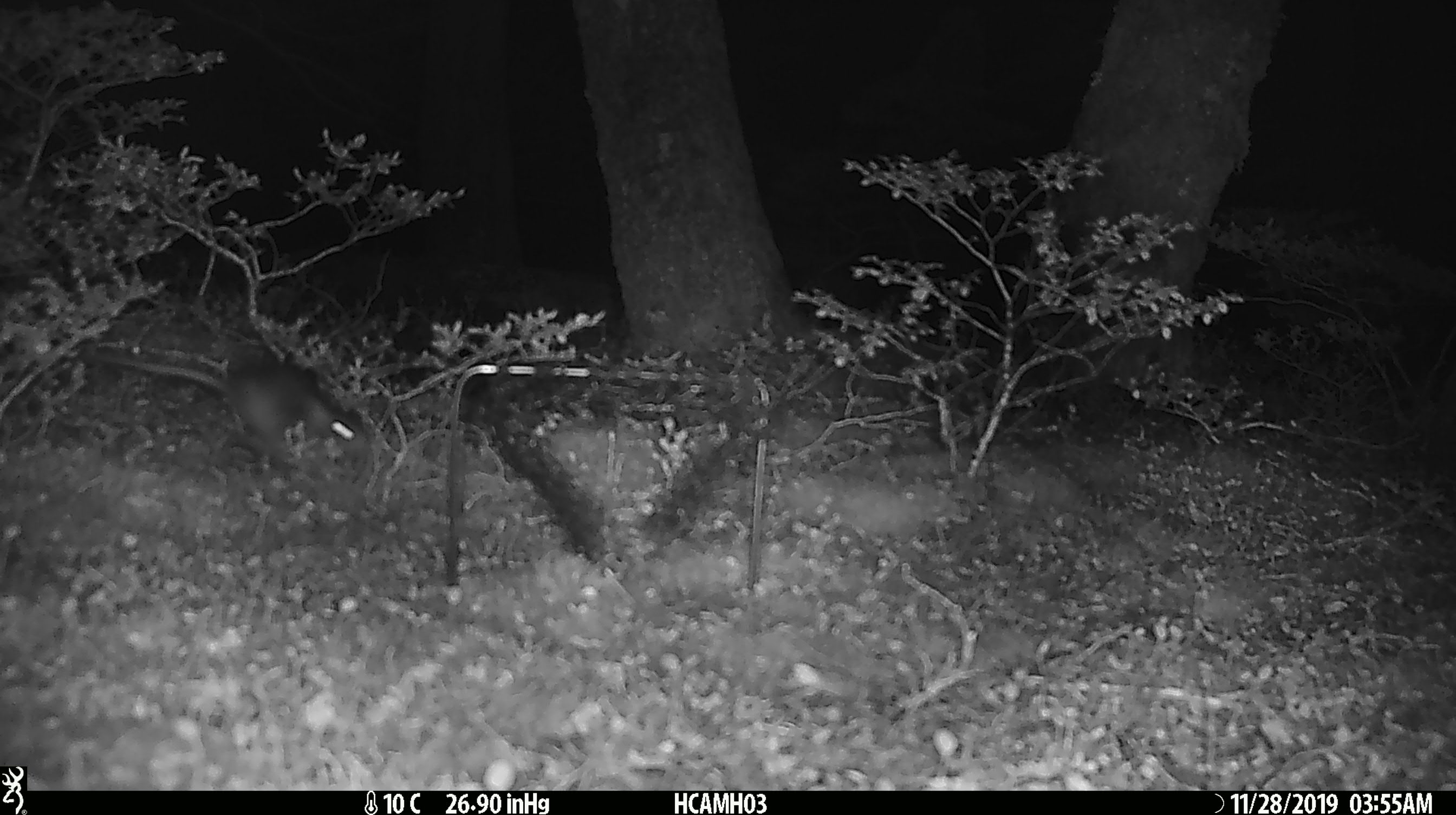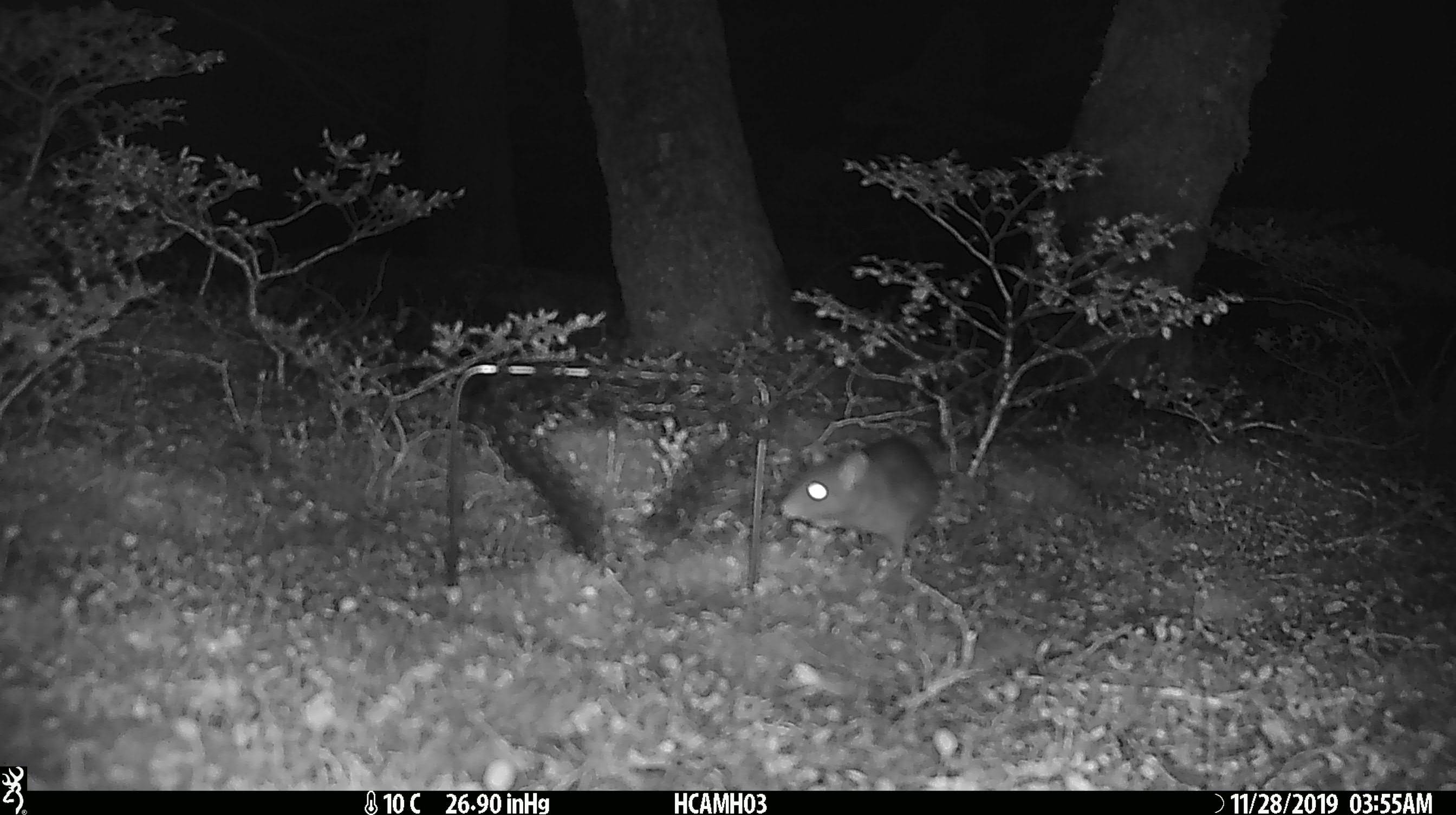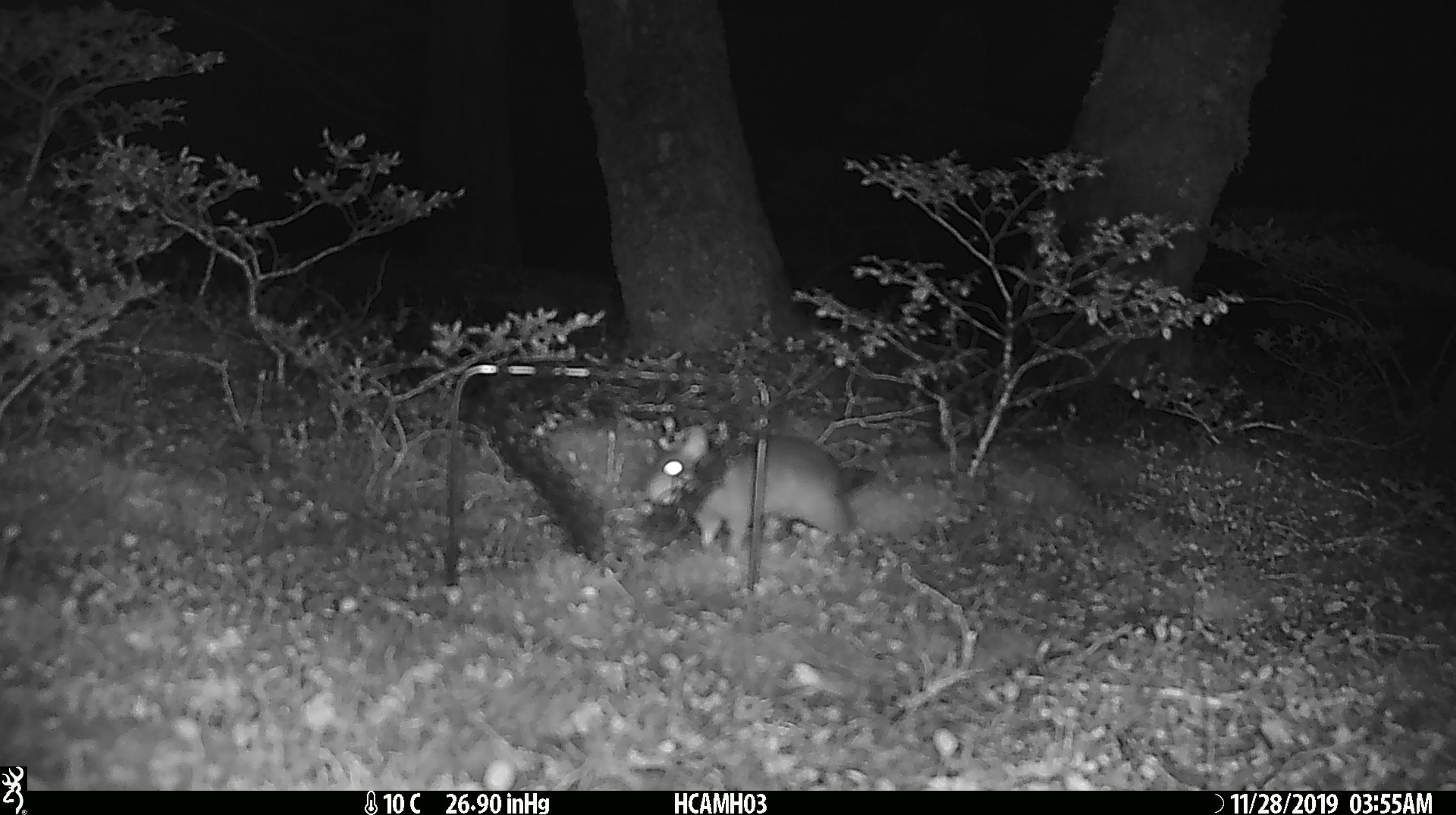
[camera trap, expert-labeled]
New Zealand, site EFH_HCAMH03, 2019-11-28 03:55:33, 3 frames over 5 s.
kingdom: Animalia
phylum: Chordata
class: Mammalia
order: Rodentia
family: Muridae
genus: Rattus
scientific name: Rattus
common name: rat